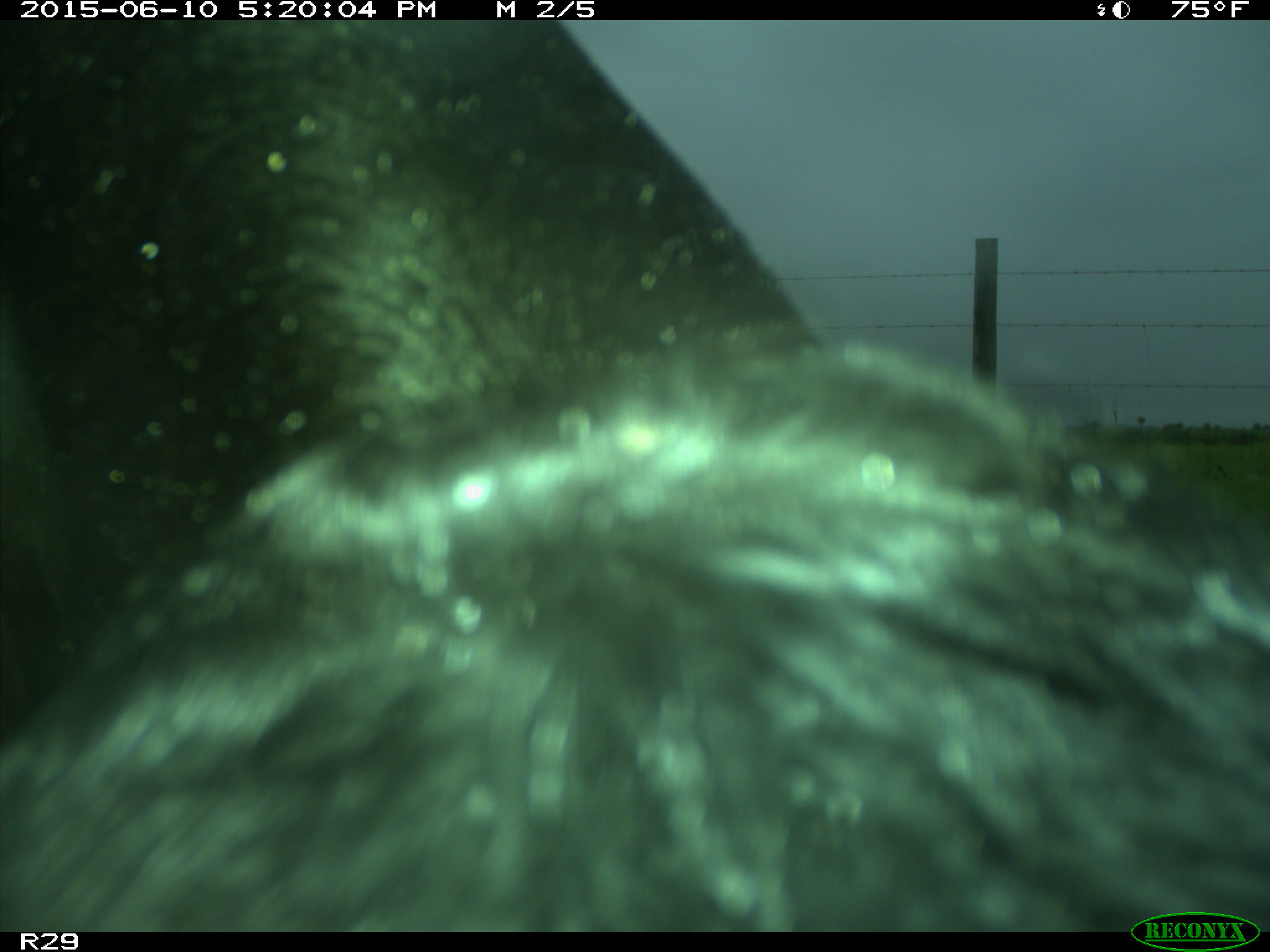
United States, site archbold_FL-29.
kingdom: Animalia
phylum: Chordata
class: Mammalia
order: Artiodactyla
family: Bovidae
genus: Bos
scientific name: Bos taurus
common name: domestic cow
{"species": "Bos taurus (domestic cow)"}